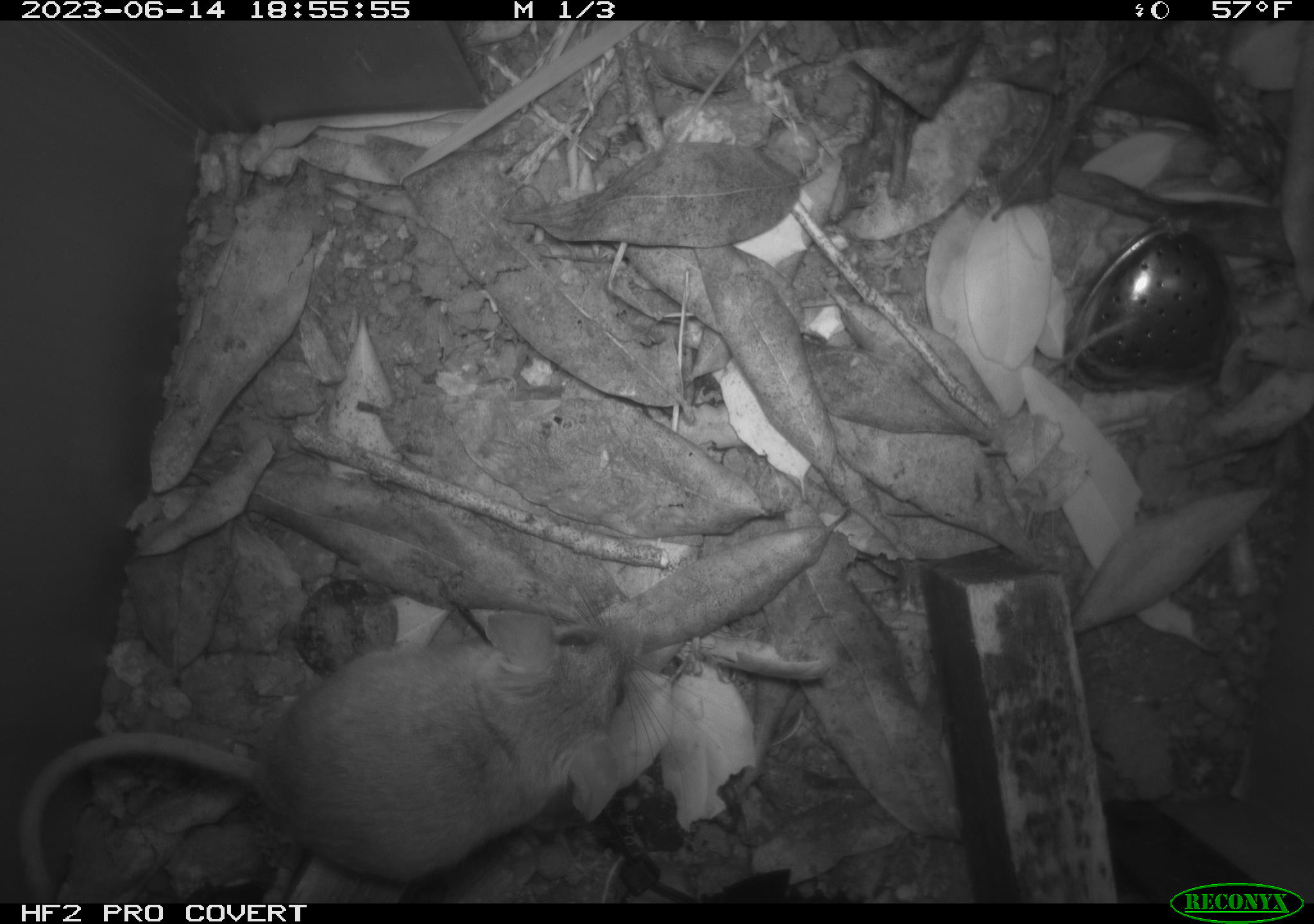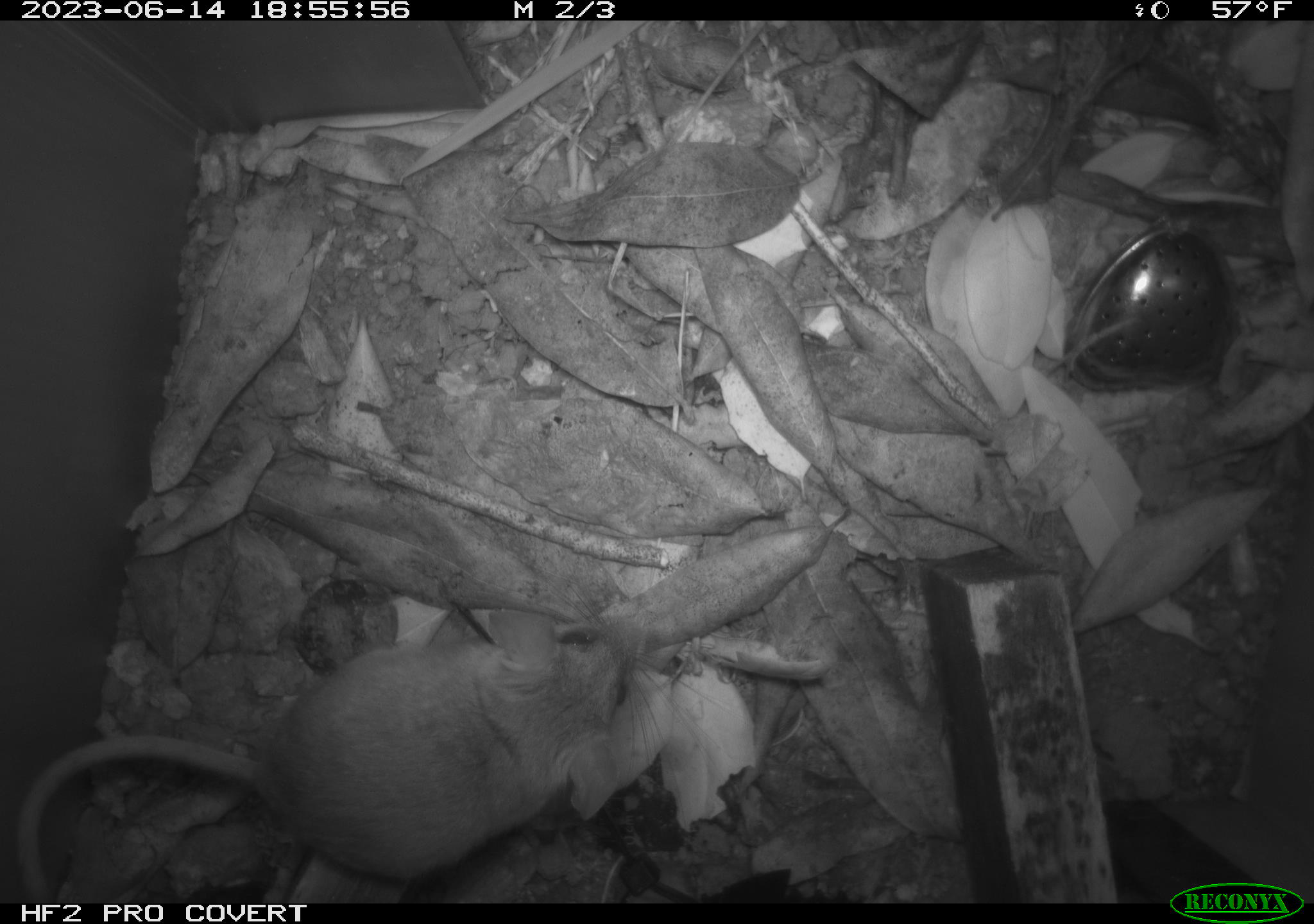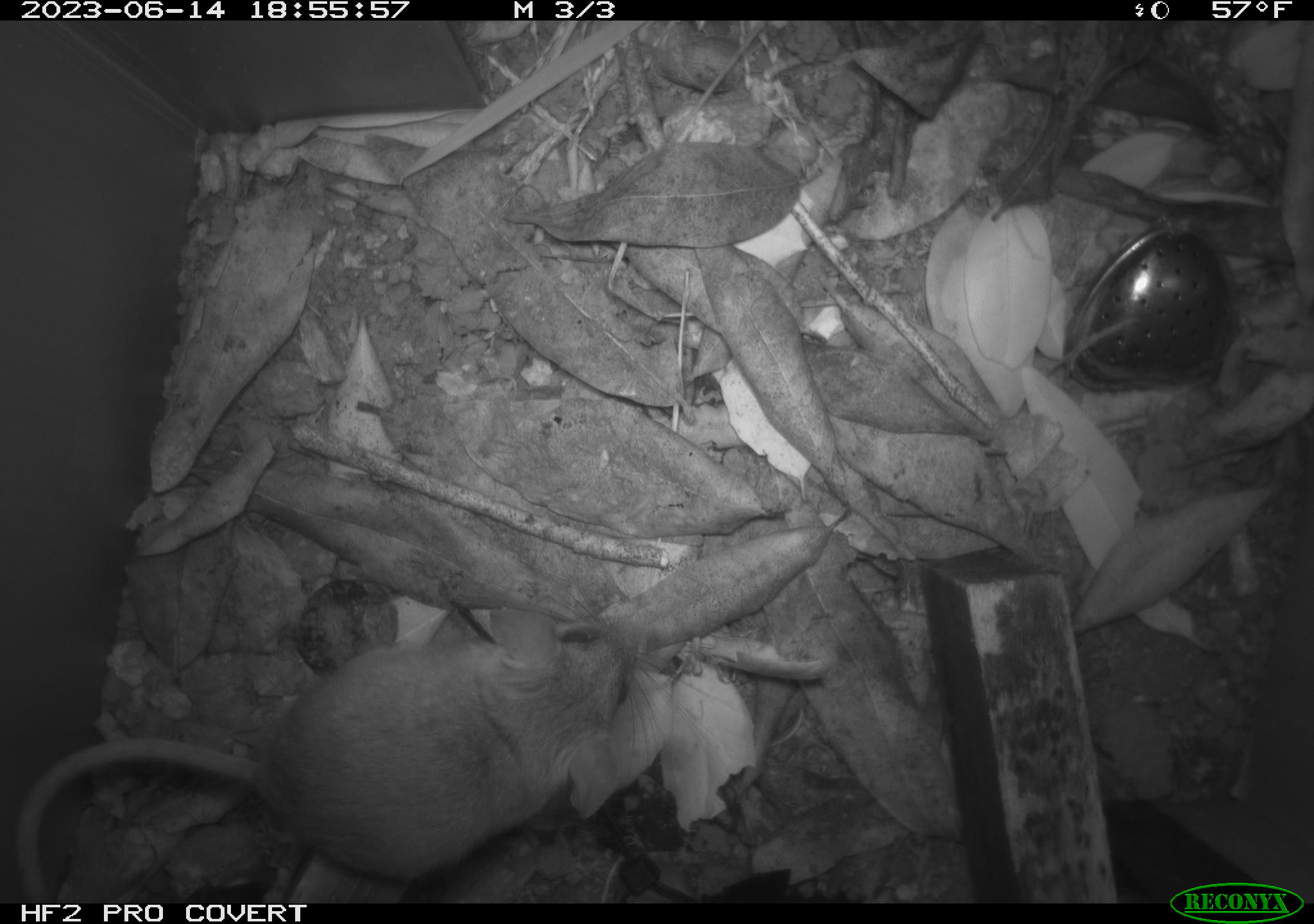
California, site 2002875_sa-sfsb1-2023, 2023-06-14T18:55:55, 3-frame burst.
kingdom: Animalia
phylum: Chordata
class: Mammalia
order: Rodentia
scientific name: Rodentia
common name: mouse species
Mouse species (Rodentia).